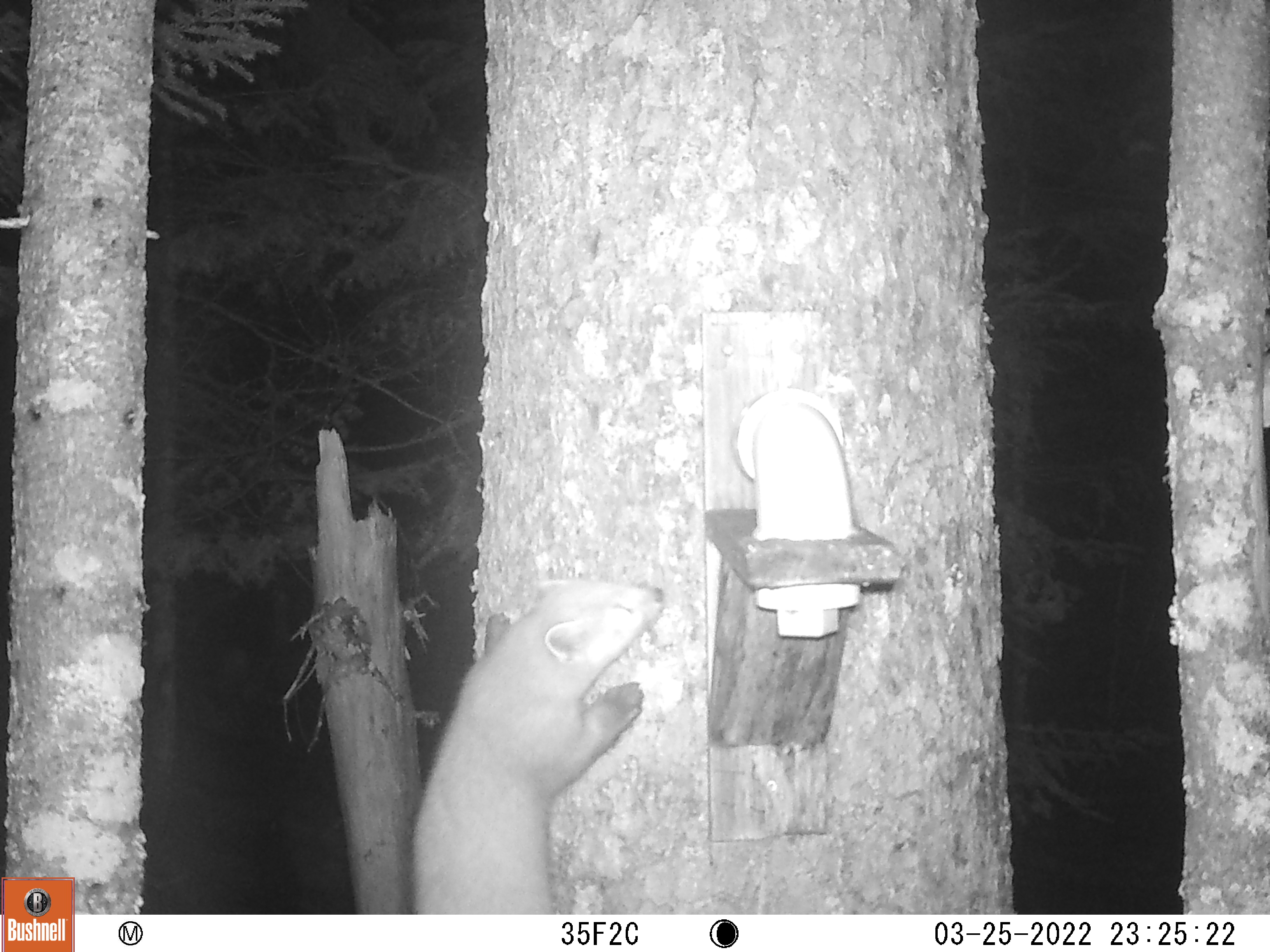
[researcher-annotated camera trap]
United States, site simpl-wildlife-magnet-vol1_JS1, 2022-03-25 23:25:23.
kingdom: Animalia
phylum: Chordata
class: Mammalia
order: Carnivora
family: Mustelidae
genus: Martes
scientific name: Martes americana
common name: american marten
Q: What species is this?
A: American marten (Martes americana).